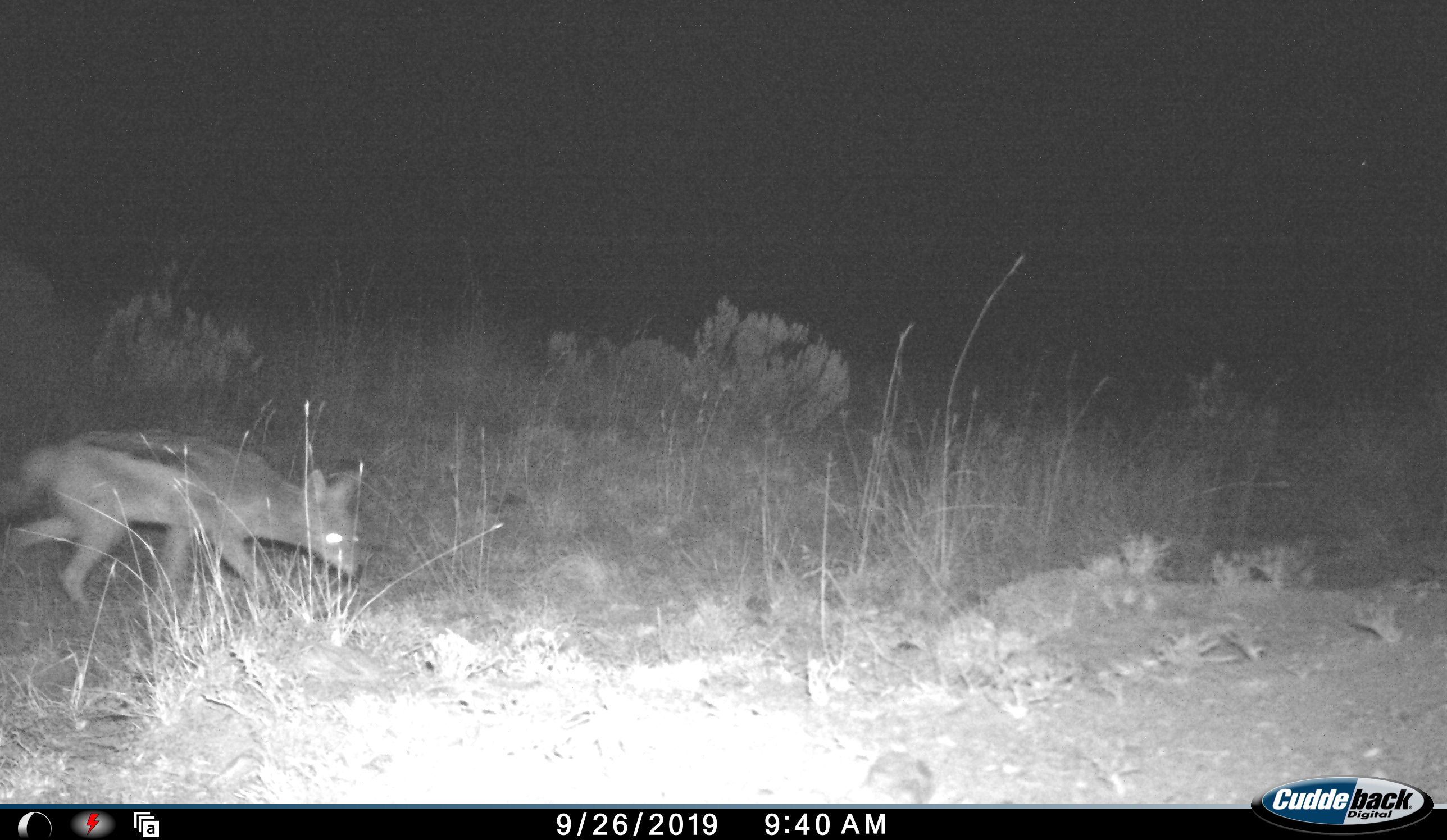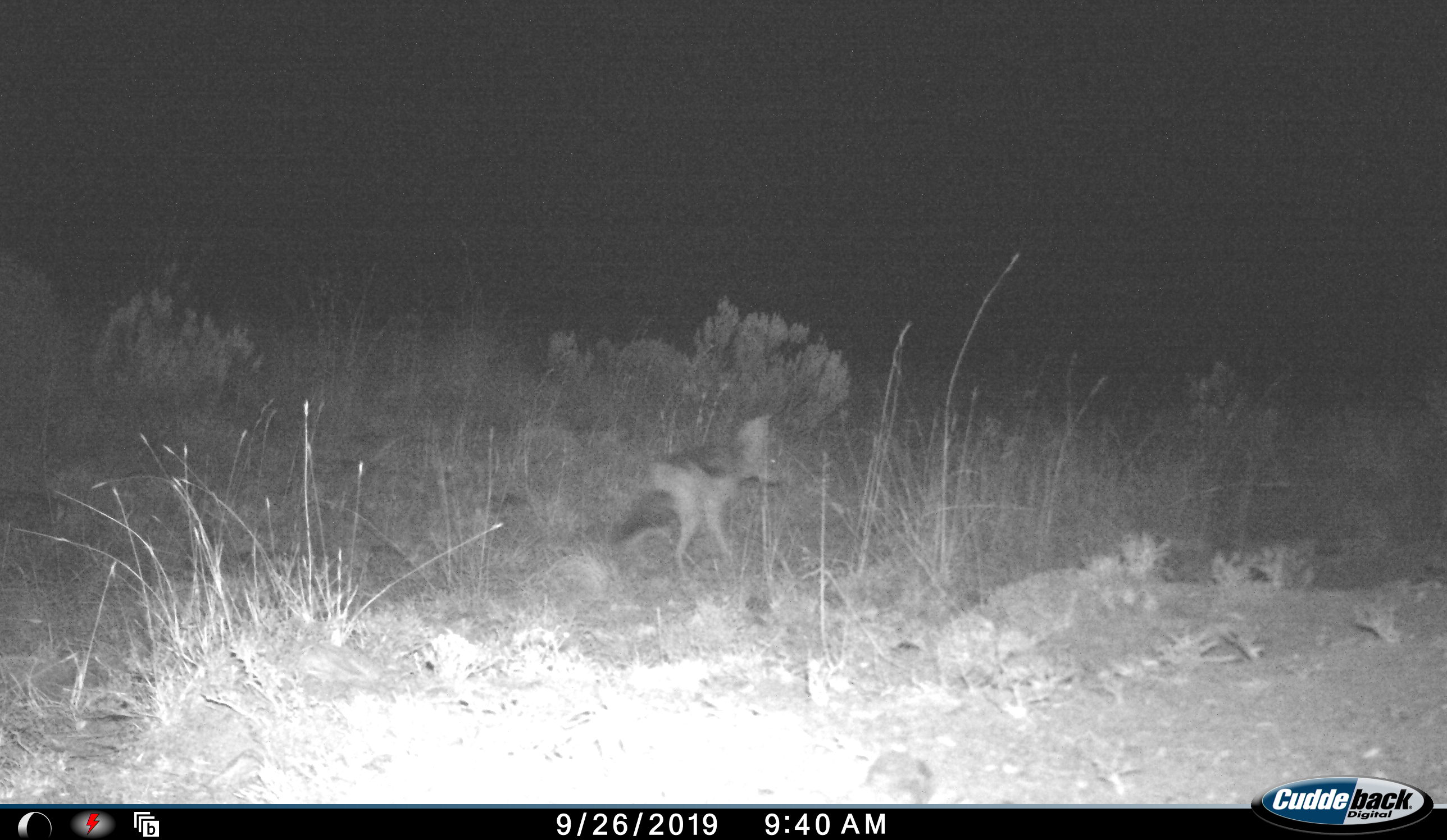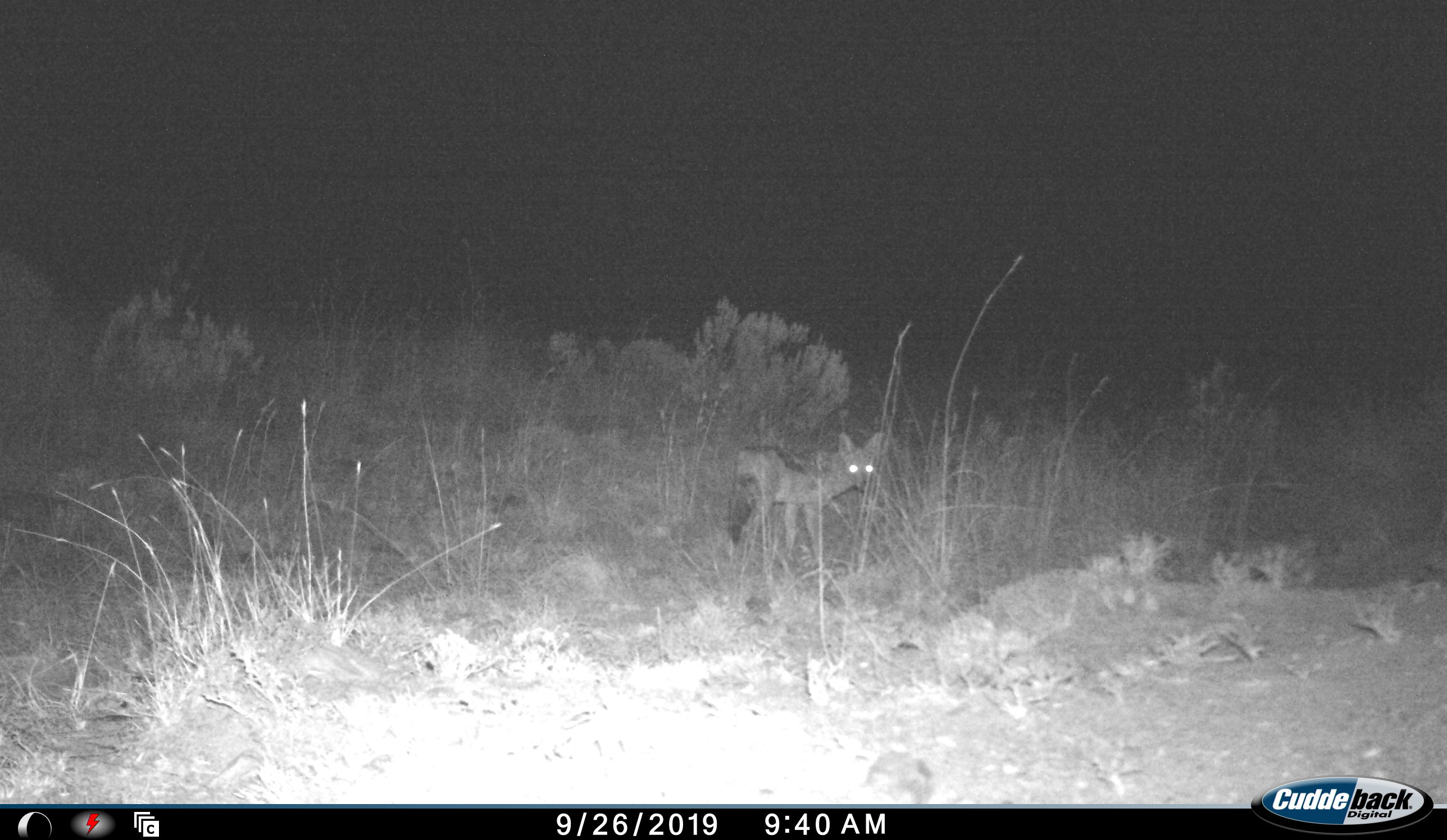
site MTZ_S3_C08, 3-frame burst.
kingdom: Animalia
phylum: Chordata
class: Mammalia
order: Carnivora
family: Canidae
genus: Lupulella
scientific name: Lupulella mesomelas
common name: black-backed jackal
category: jackalblackbacked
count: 1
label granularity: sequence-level